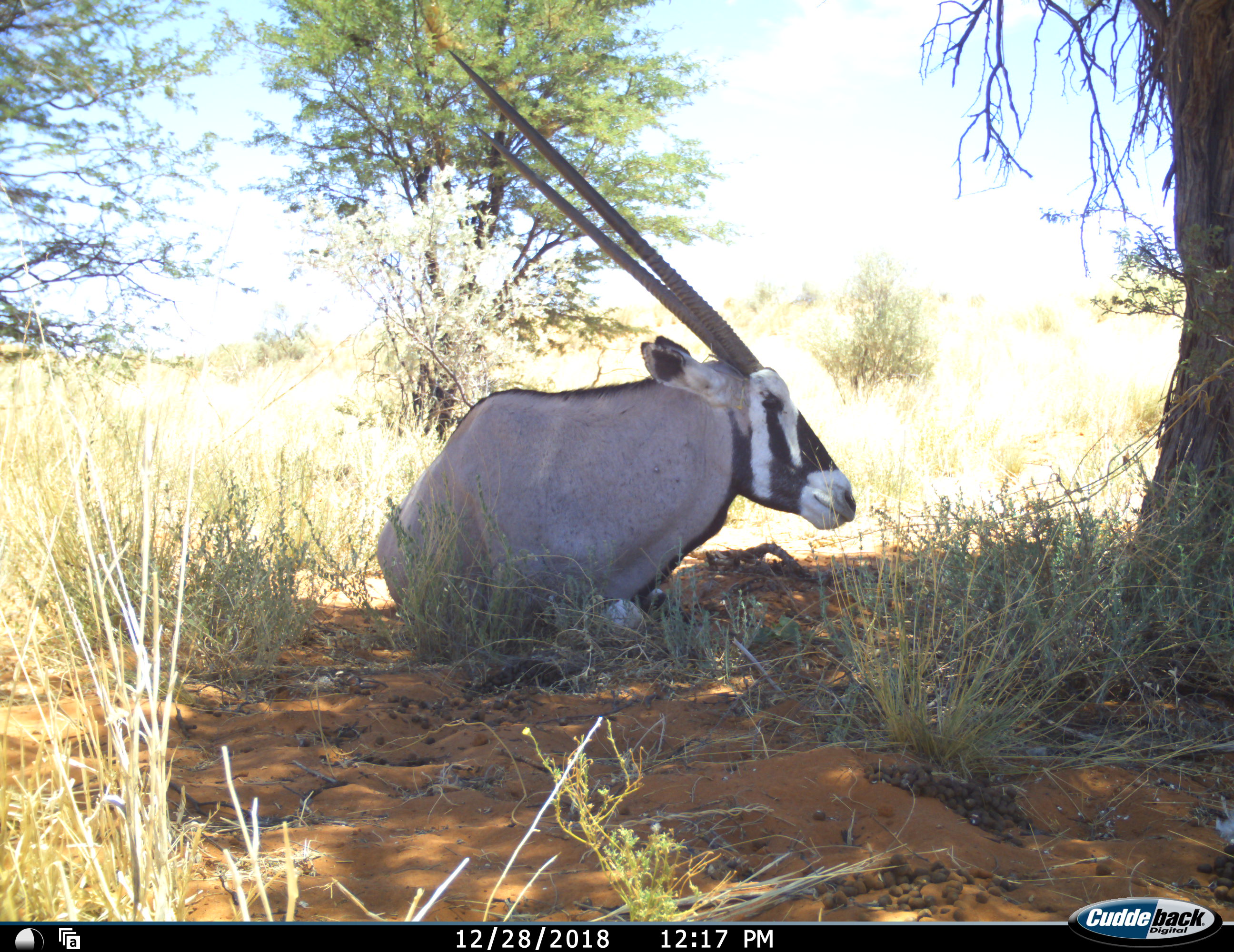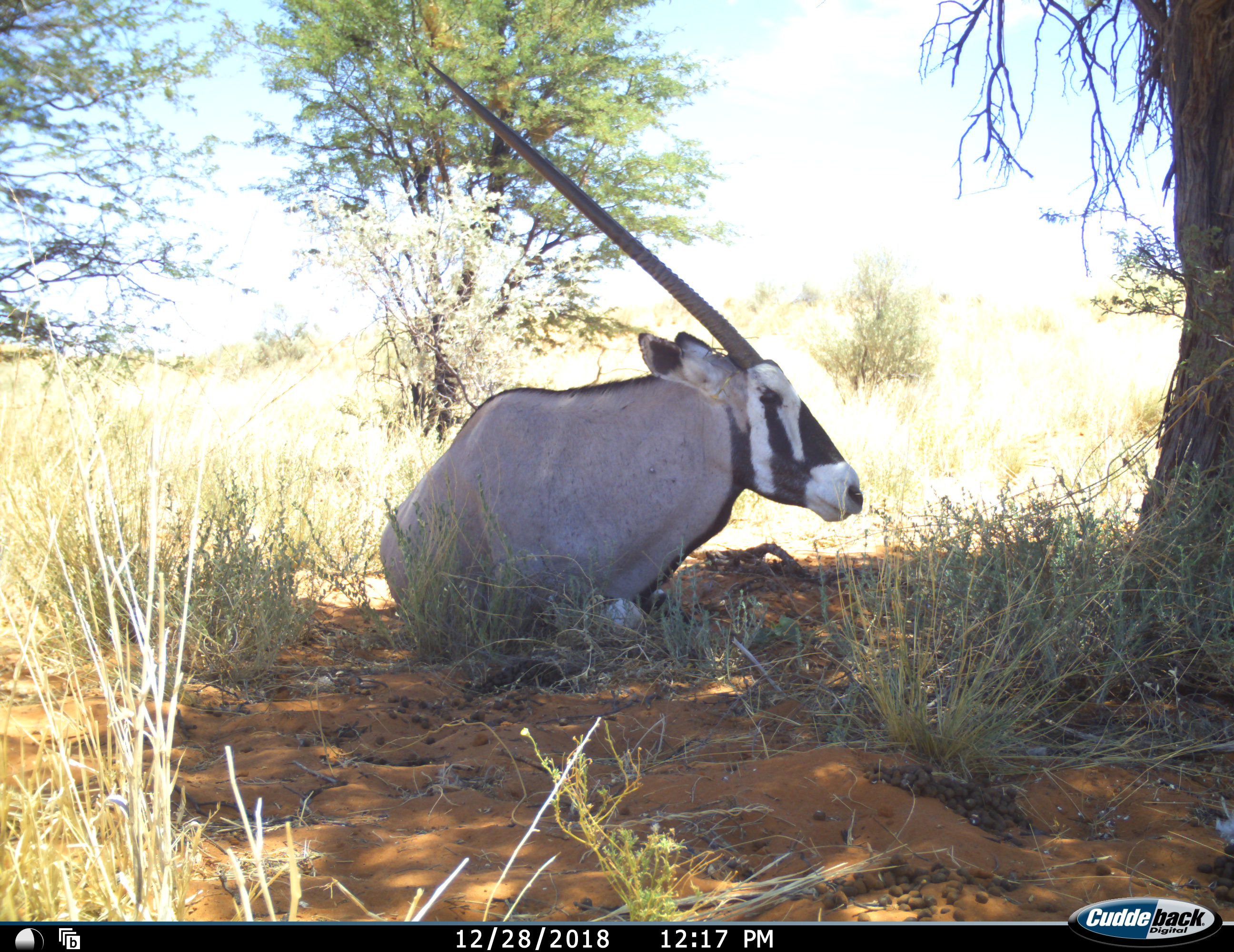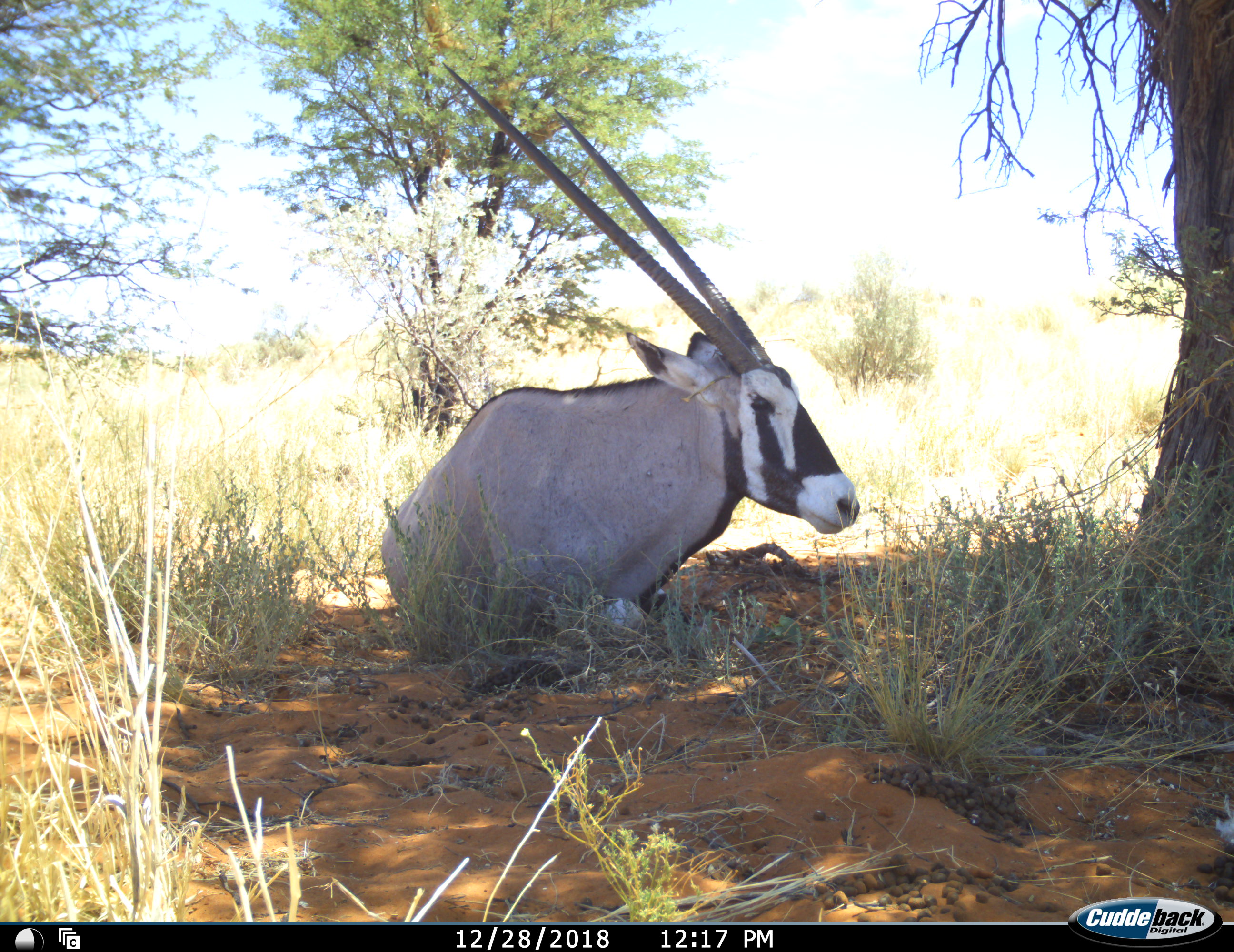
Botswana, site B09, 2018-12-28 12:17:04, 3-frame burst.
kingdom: Animalia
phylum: Chordata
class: Mammalia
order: Artiodactyla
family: Bovidae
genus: Oryx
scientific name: Oryx gazella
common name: gemsbok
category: gemsbokoryx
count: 1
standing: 0%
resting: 90%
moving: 10%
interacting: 0%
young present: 0%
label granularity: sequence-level